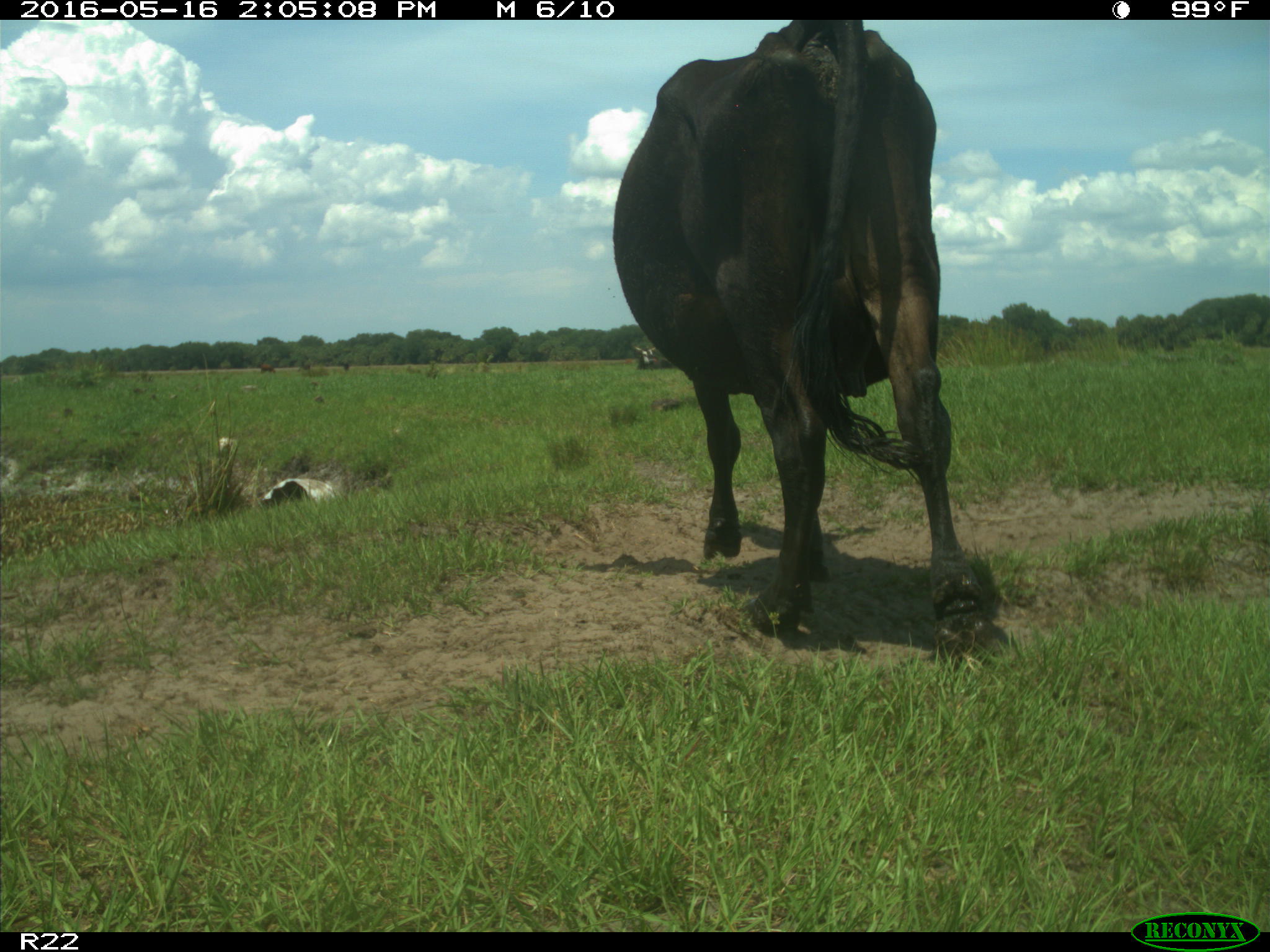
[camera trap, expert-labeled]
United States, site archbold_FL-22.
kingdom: Animalia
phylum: Chordata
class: Mammalia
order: Artiodactyla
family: Bovidae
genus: Bos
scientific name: Bos taurus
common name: domestic cow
Bos taurus (domestic cow).